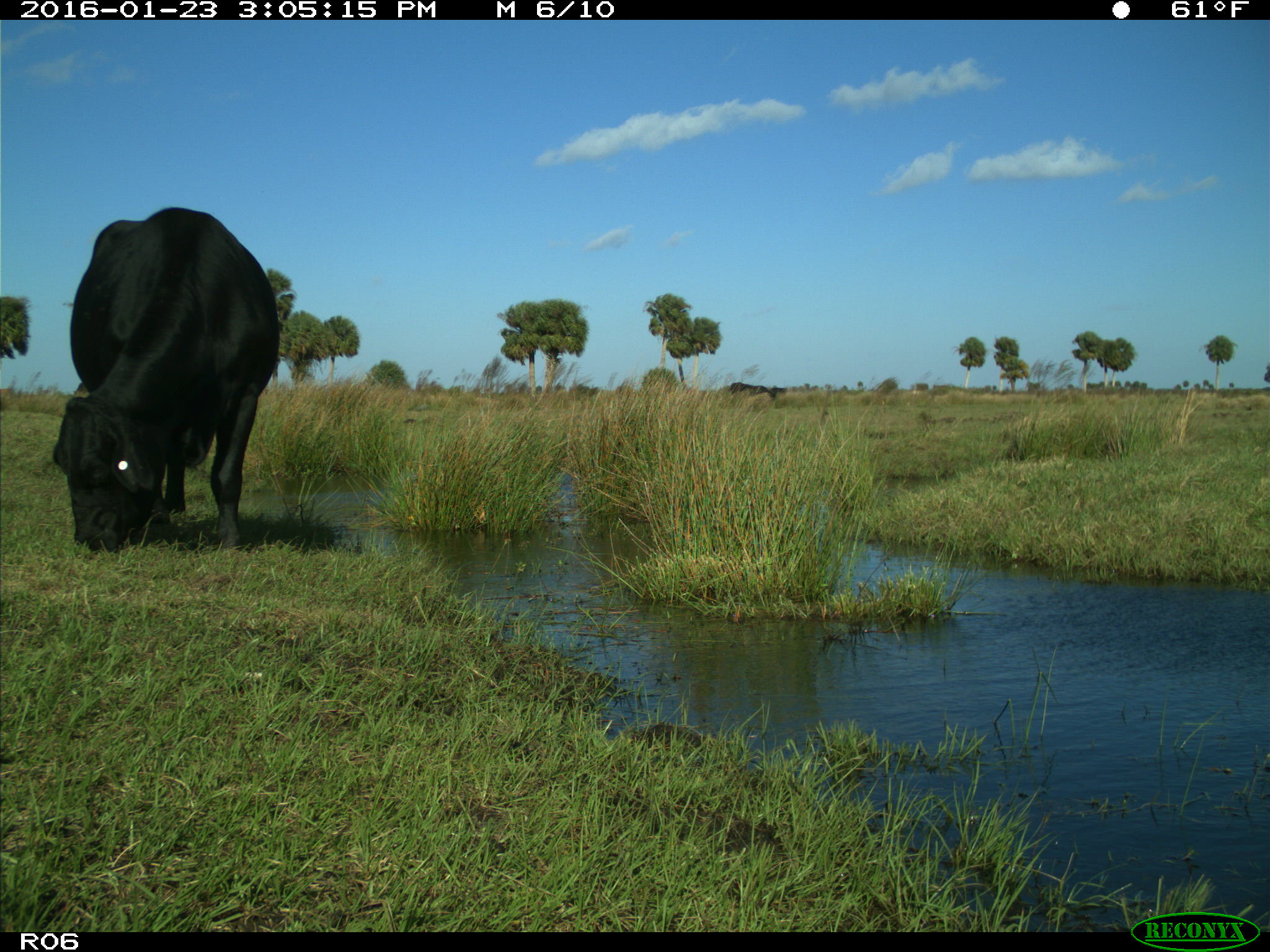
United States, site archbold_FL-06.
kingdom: Animalia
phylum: Chordata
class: Mammalia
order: Artiodactyla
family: Bovidae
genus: Bos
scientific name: Bos taurus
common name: domestic cow